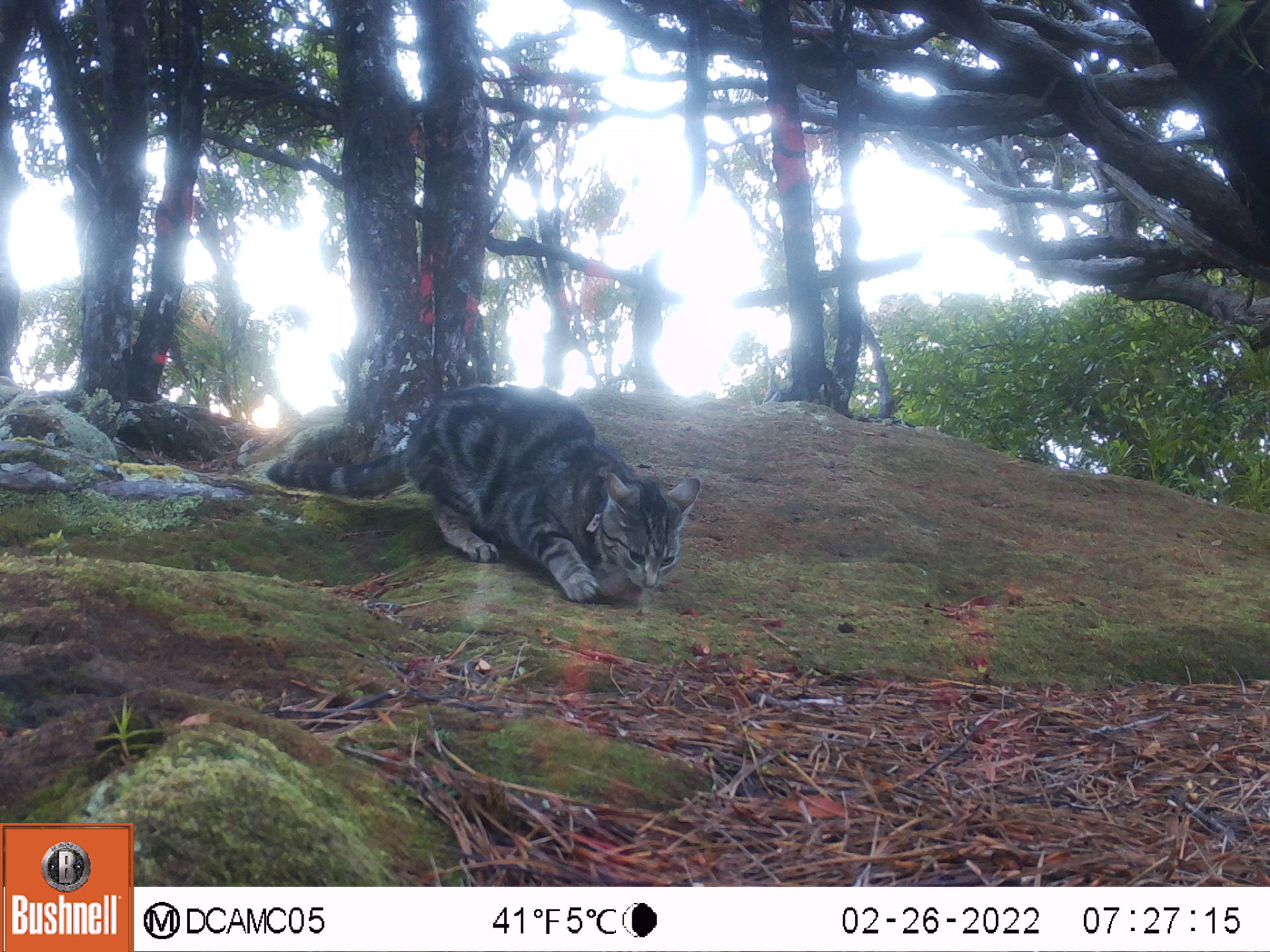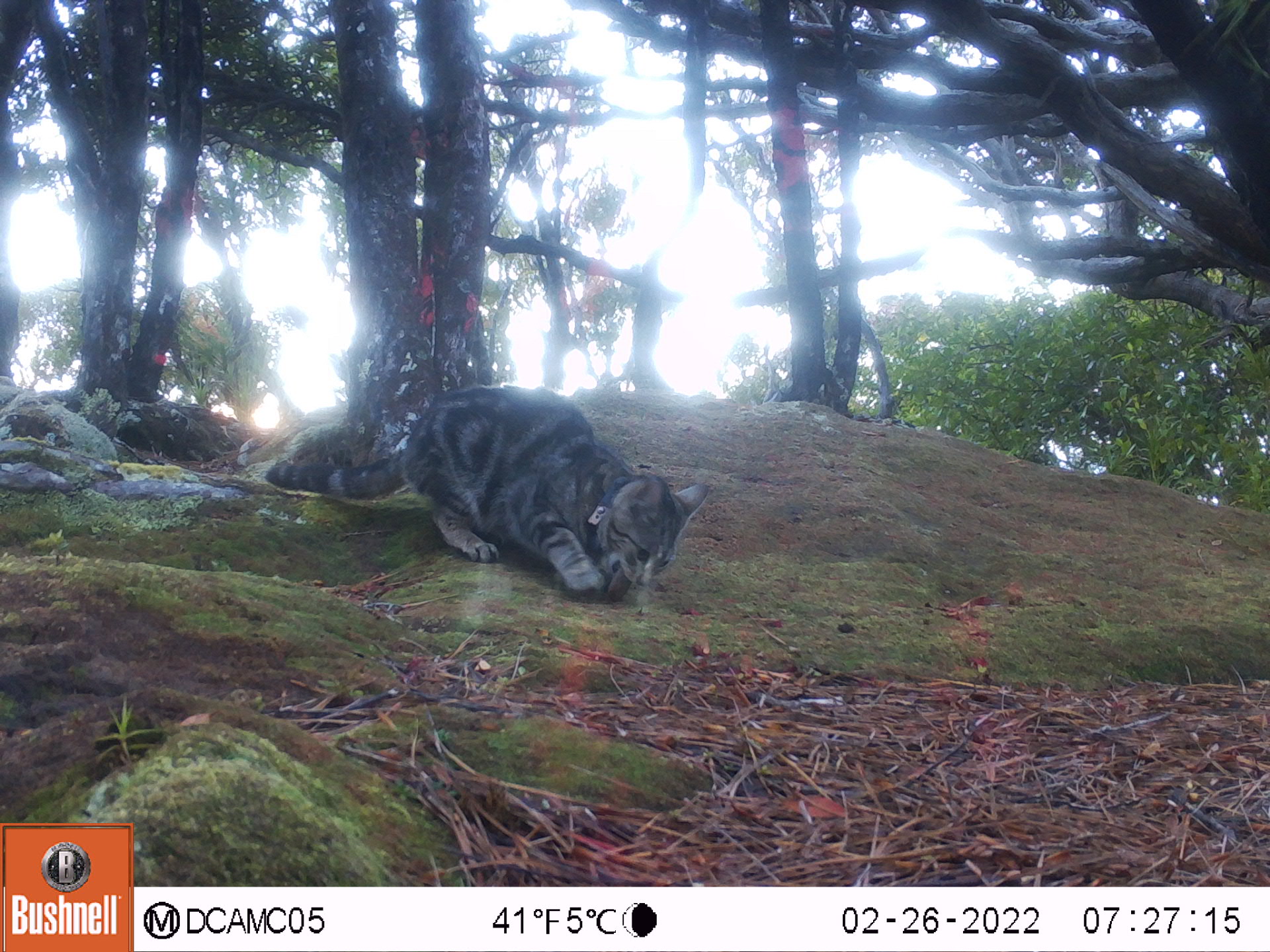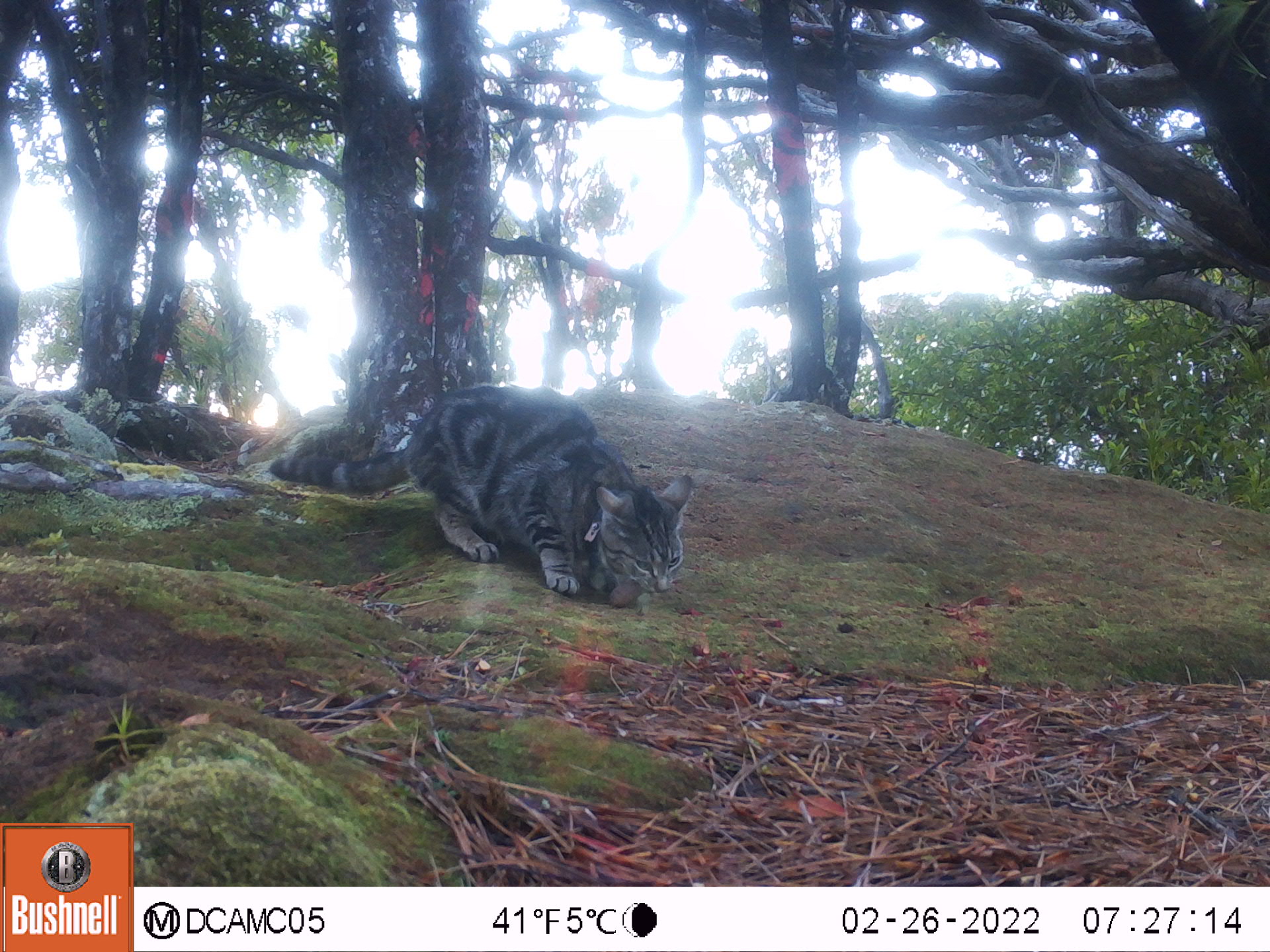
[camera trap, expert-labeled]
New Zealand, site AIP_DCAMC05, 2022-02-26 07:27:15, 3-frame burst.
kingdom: Animalia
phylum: Chordata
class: Mammalia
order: Carnivora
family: Felidae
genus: Felis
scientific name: Felis catus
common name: domestic cat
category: cat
Cat (domestic cat) (Felis catus).